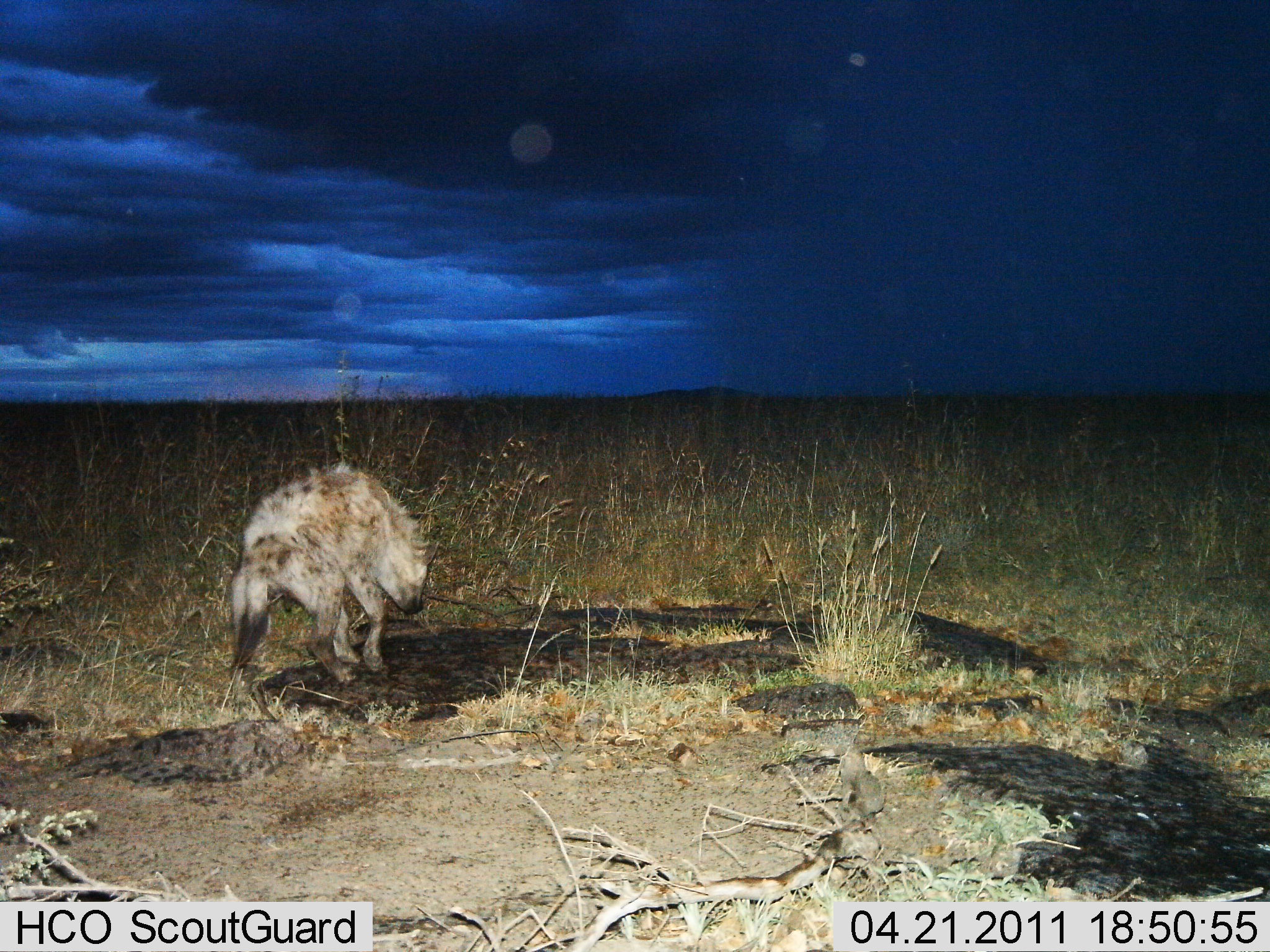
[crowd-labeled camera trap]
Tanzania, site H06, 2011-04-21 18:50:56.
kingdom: Animalia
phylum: Chordata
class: Mammalia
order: Carnivora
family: Hyaenidae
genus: Crocuta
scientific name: Crocuta crocuta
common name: spotted hyena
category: hyenaspotted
Hyenaspotted (spotted hyena) (Crocuta crocuta), count 1. Behavior (volunteer vote fractions): standing 57%, resting 7%, moving 36%, interacting 0%. Young present (vote fraction): 0%. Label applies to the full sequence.